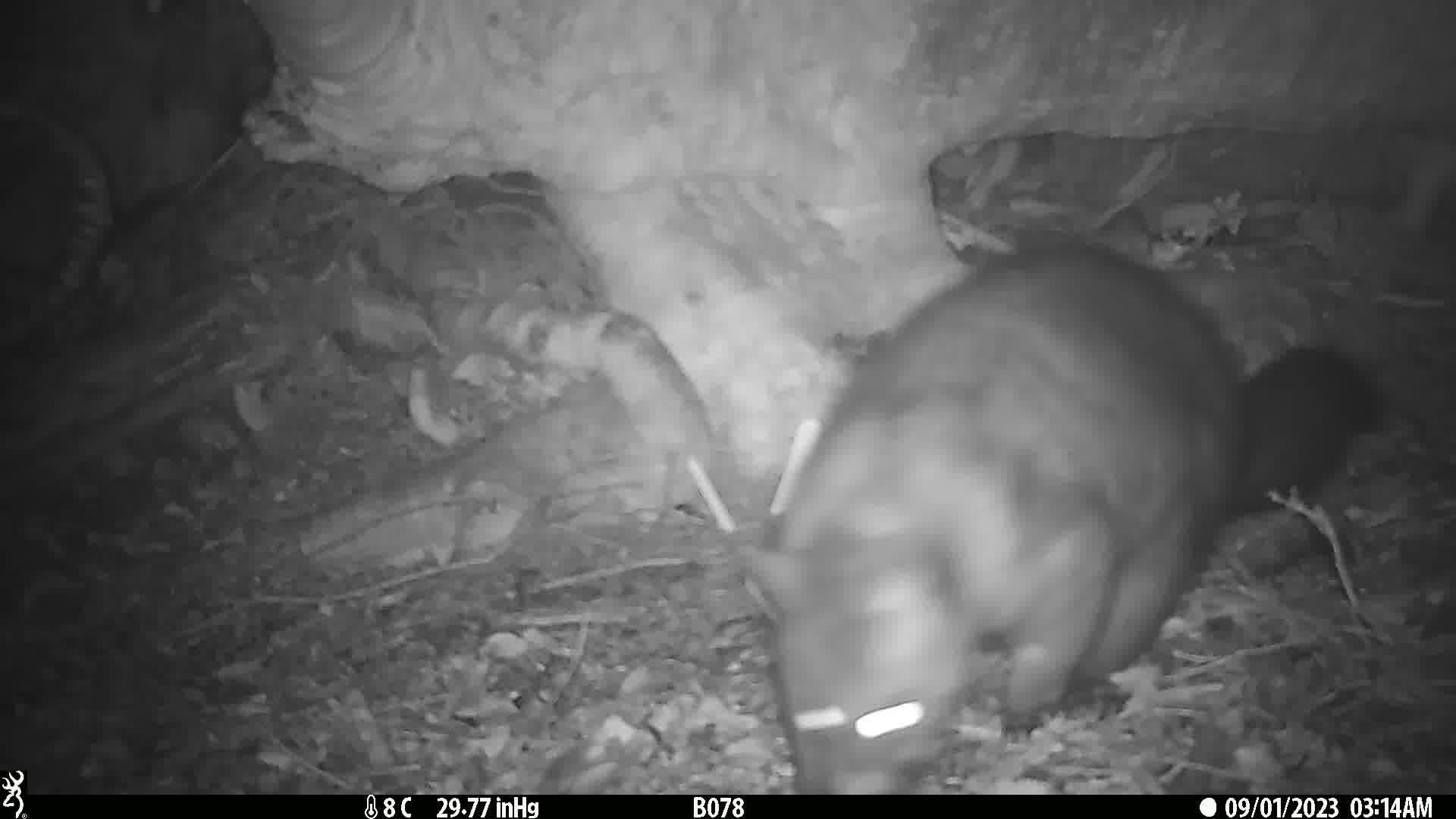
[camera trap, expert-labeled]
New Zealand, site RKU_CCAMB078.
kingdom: Animalia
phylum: Chordata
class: Mammalia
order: Diprotodontia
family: Phalangeridae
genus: Trichosurus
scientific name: Trichosurus vulpecula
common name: common brushtail possum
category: possum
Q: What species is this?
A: Possum (common brushtail possum) (Trichosurus vulpecula).